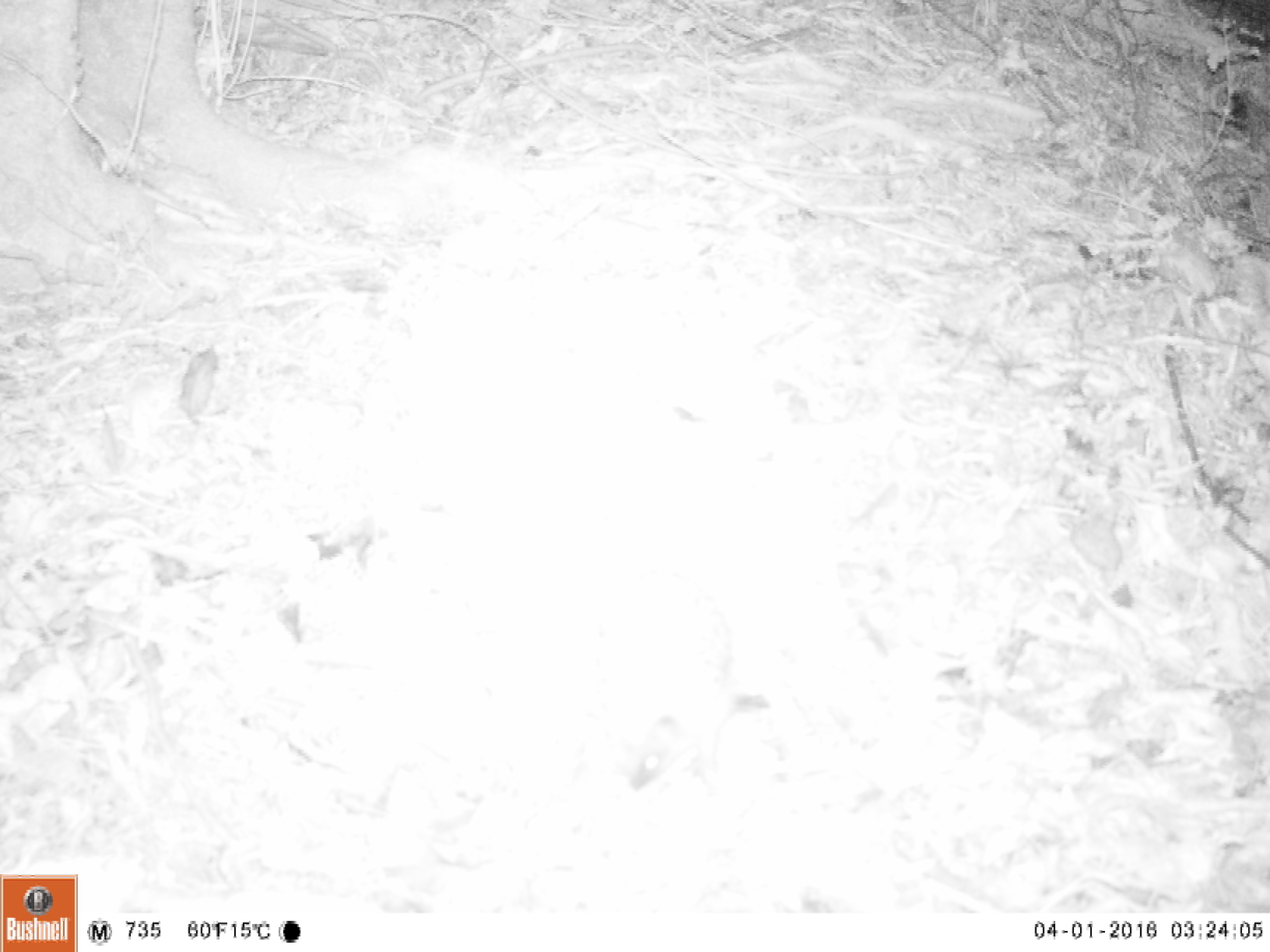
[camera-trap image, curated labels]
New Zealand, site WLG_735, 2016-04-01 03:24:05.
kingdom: Animalia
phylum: Chordata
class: Mammalia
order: Eulipotyphla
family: Erinaceidae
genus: Erinaceus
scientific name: Erinaceus europaeus europaeus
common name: european hedgehog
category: hedgehog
Hedgehog (european hedgehog) (Erinaceus europaeus europaeus).